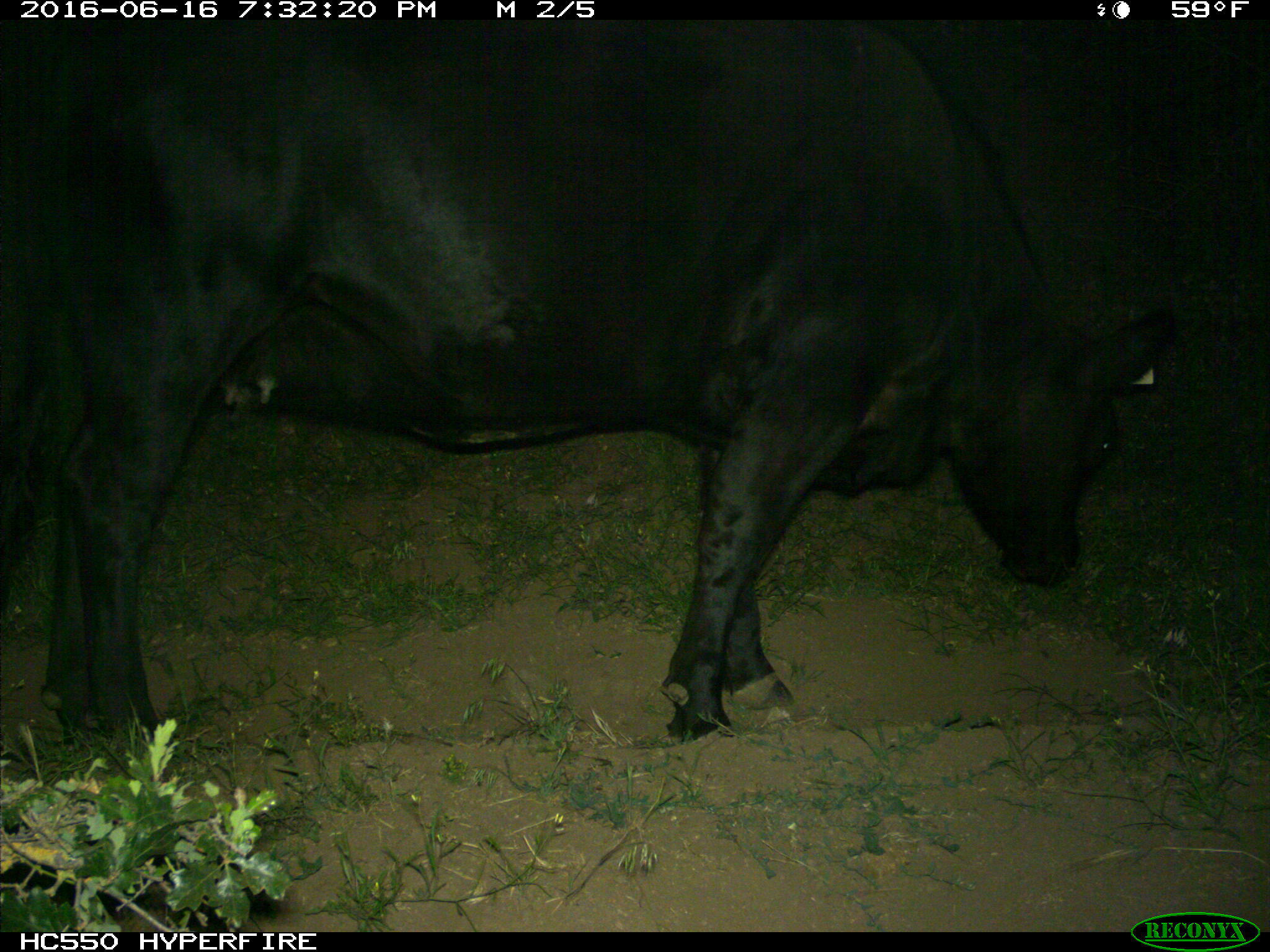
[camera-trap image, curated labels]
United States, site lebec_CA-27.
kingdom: Animalia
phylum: Chordata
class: Mammalia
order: Artiodactyla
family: Bovidae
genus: Bos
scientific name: Bos taurus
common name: domestic cow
Bos taurus (domestic cow).